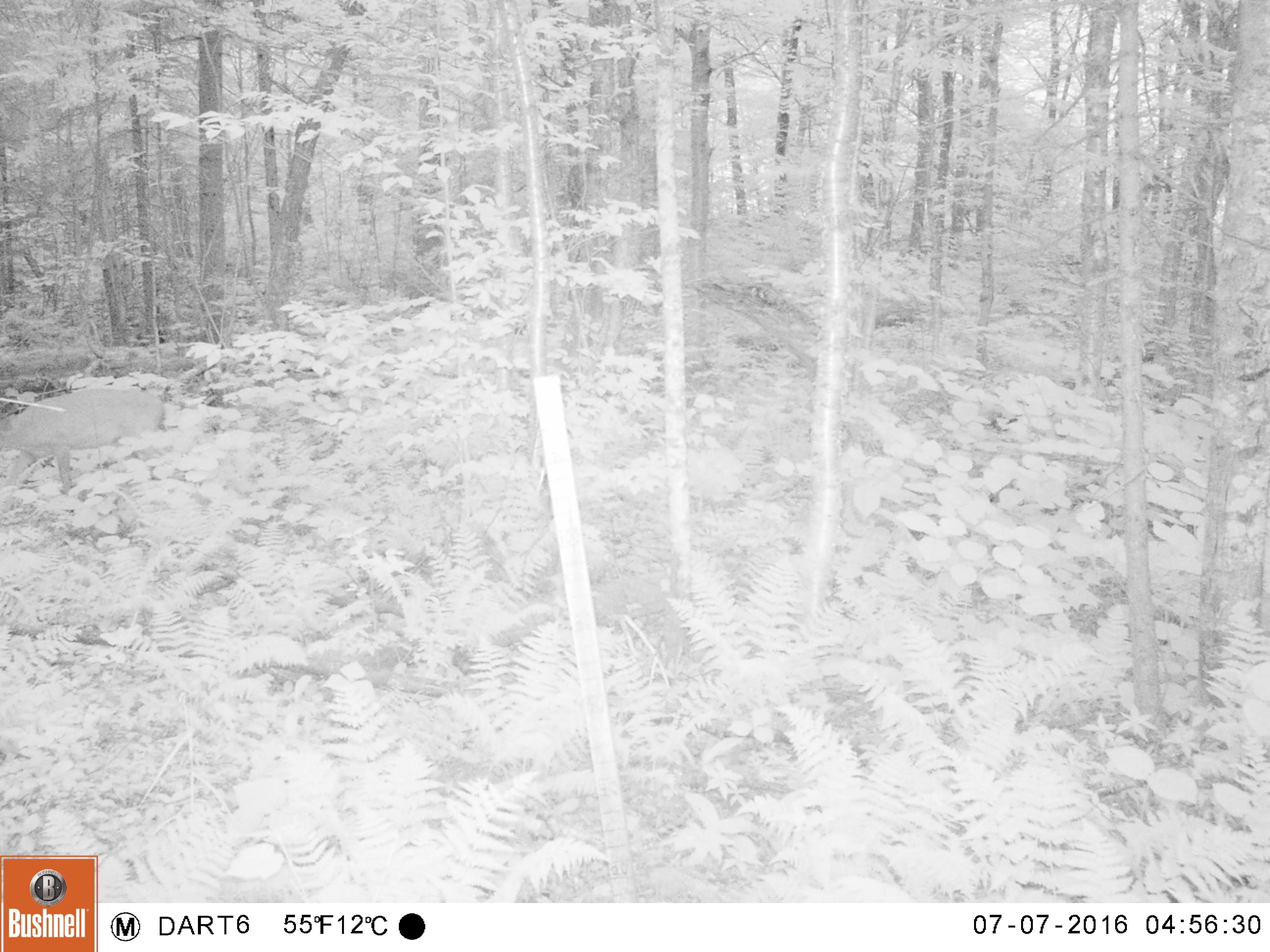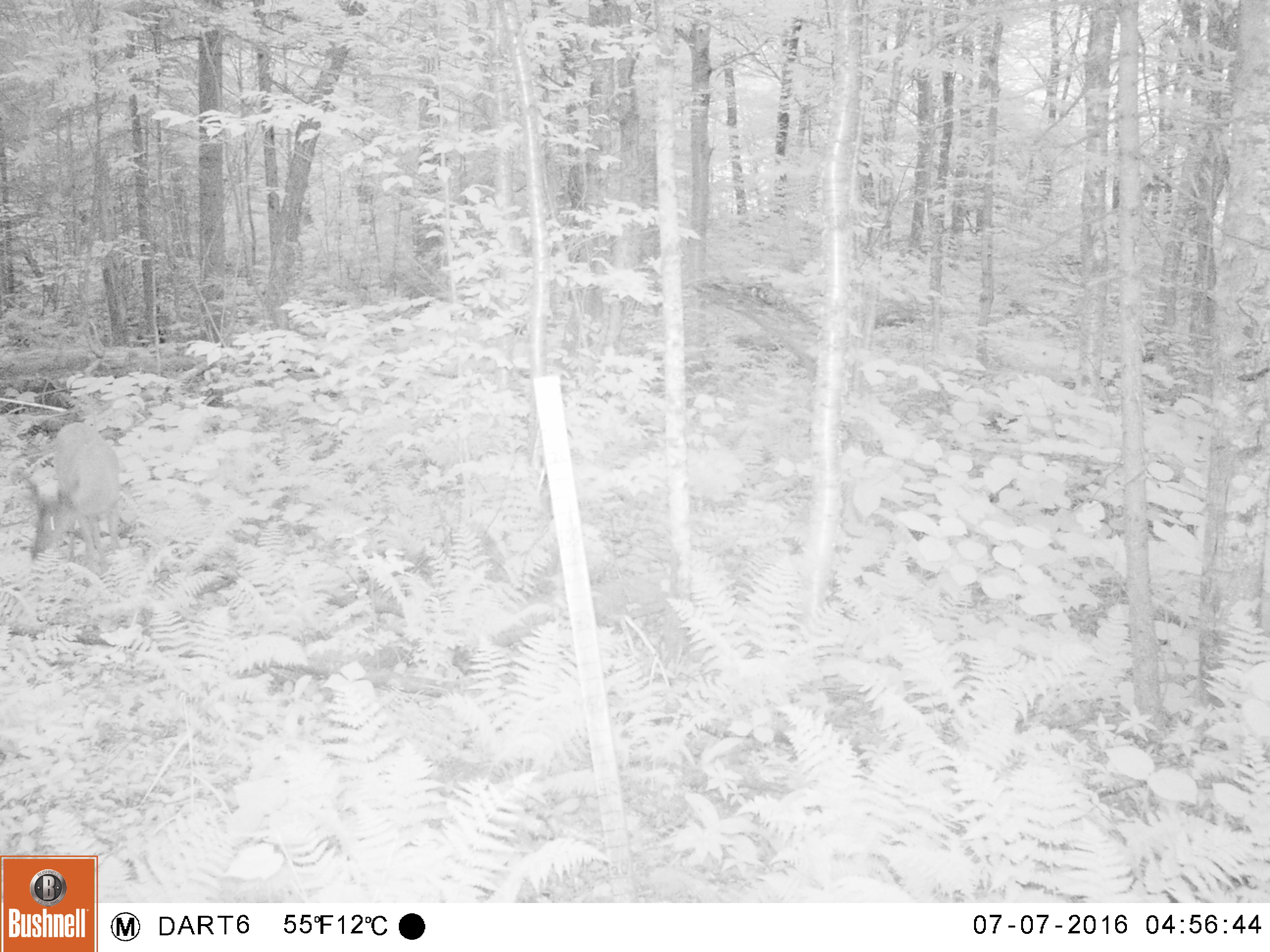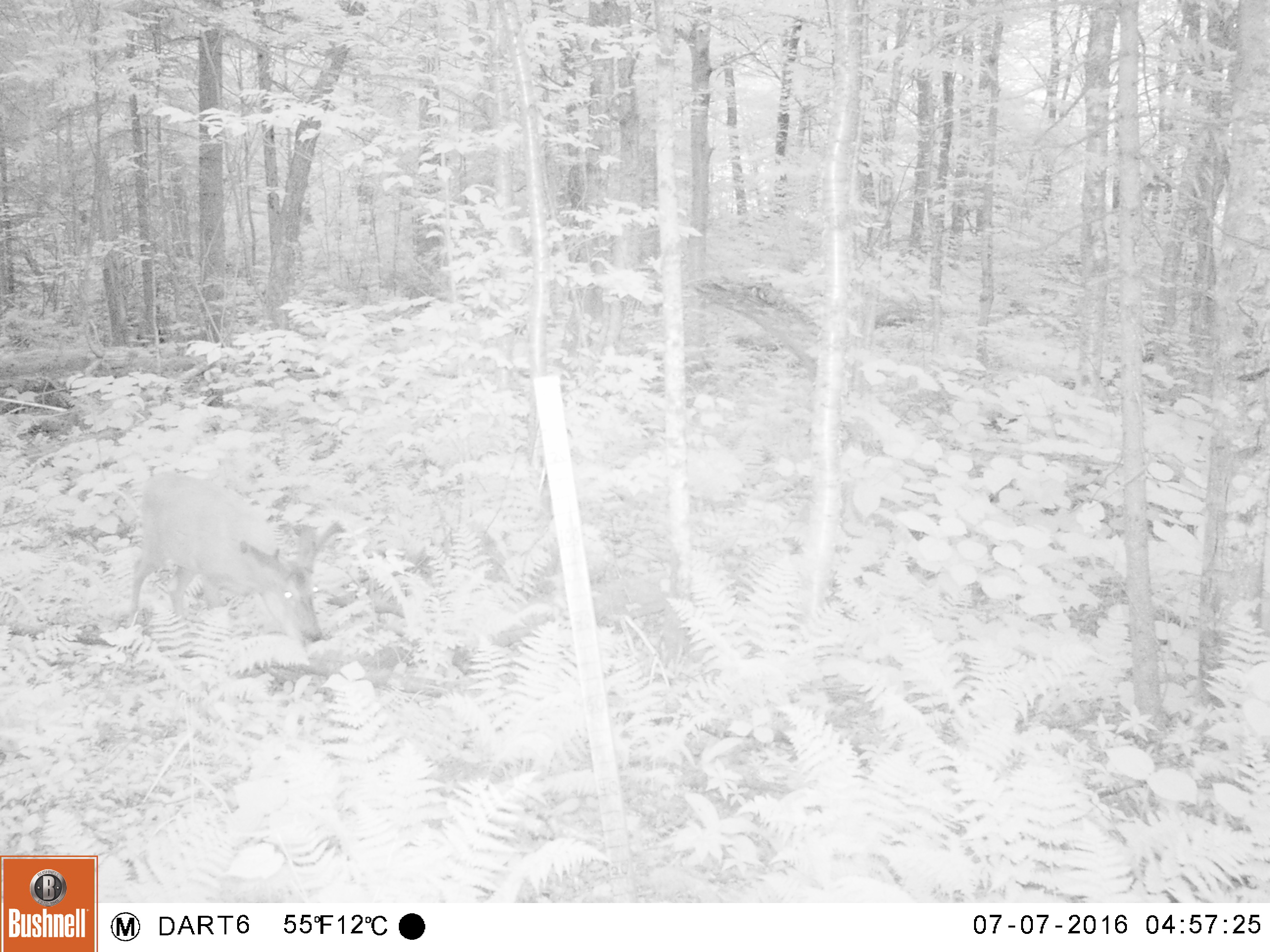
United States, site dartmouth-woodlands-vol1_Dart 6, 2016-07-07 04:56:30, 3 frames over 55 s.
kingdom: Animalia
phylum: Chordata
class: Mammalia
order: Artiodactyla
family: Cervidae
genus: Odocoileus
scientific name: Odocoileus virginianus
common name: white-tailed deer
White-tailed deer (Odocoileus virginianus).